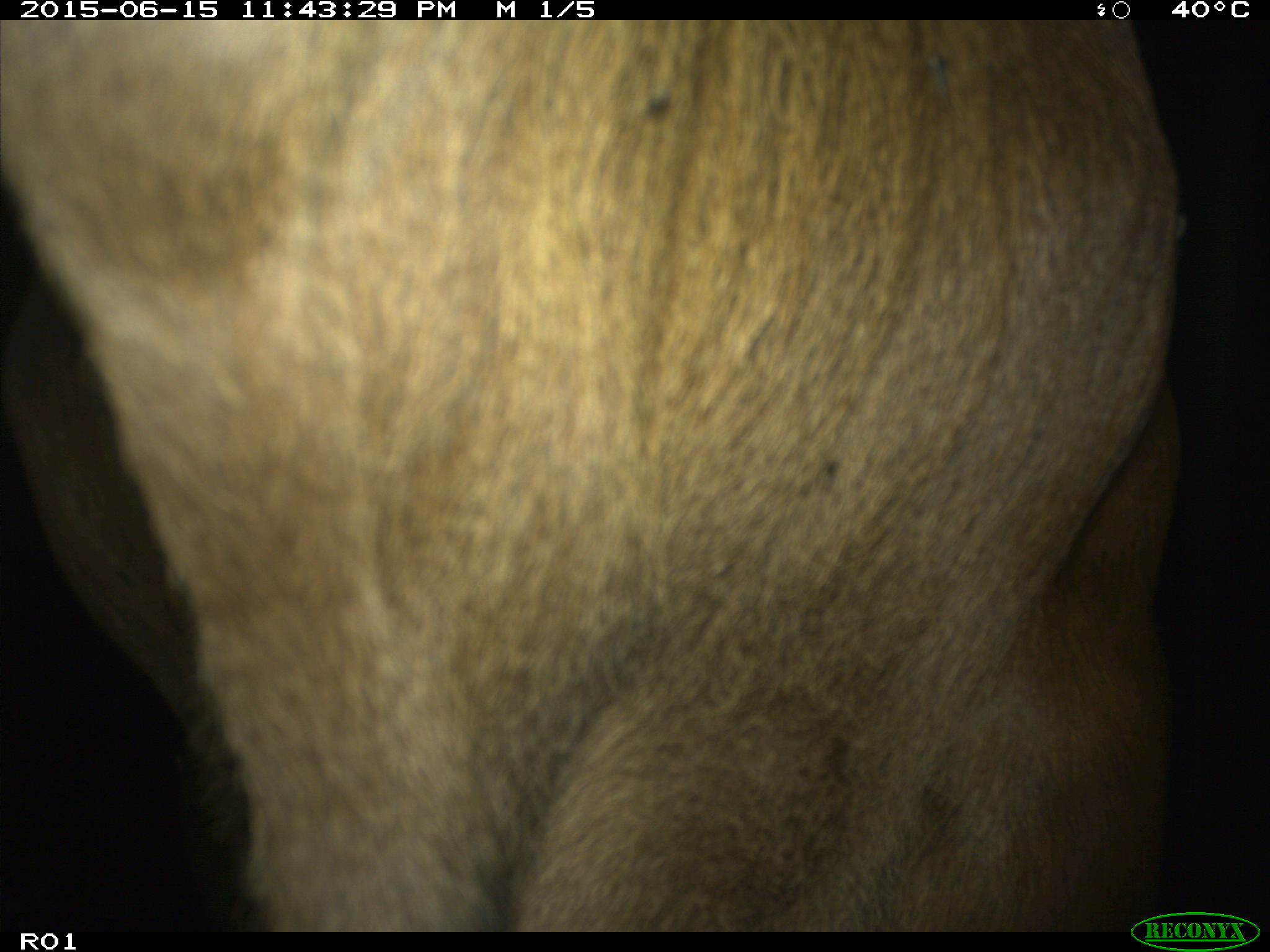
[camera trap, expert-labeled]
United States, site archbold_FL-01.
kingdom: Animalia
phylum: Chordata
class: Mammalia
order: Artiodactyla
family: Bovidae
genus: Bos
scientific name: Bos taurus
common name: domestic cow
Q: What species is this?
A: Bos taurus (domestic cow).